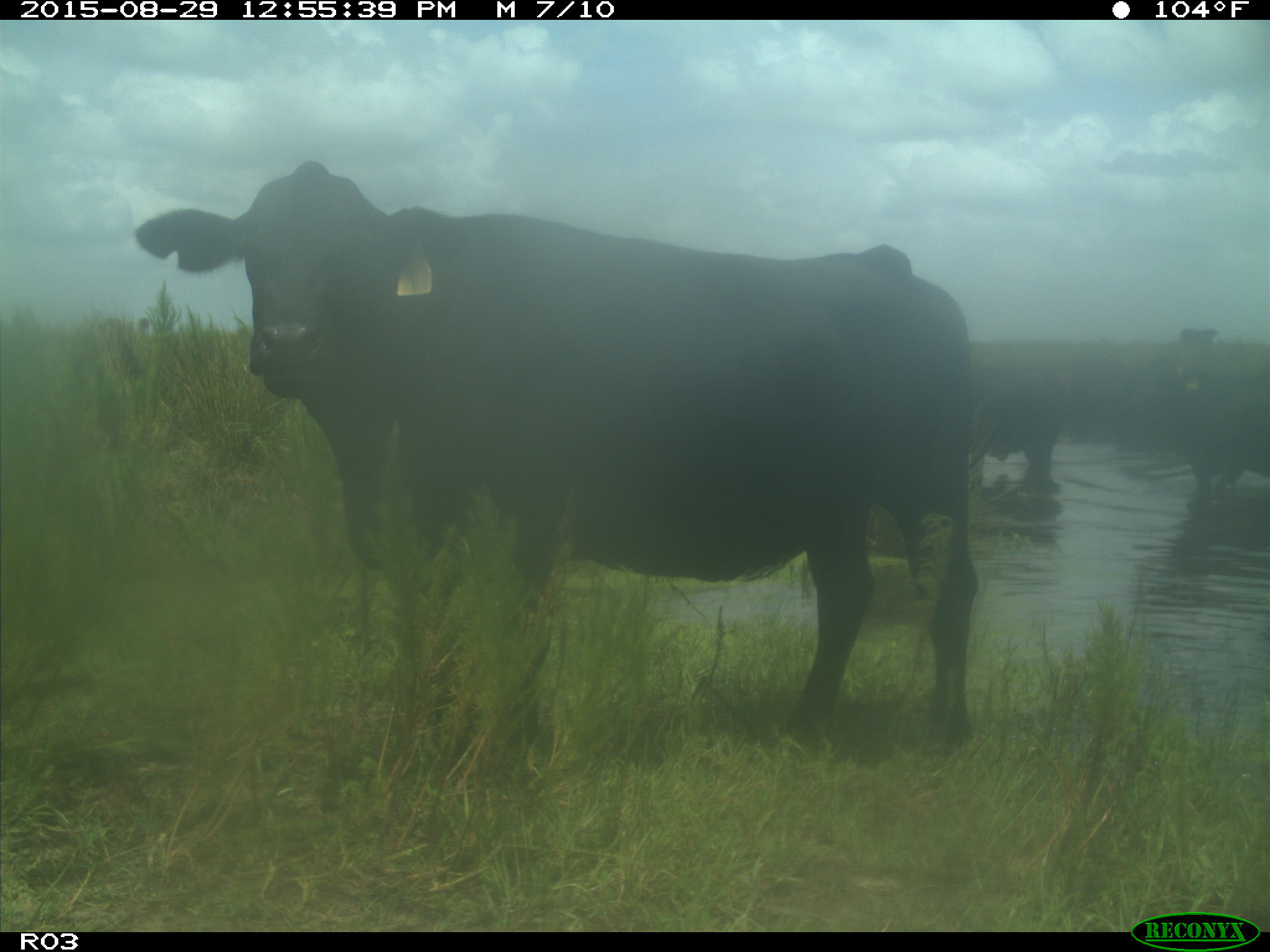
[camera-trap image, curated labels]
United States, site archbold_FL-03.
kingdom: Animalia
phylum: Chordata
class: Mammalia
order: Artiodactyla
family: Bovidae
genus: Bos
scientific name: Bos taurus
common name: domestic cow